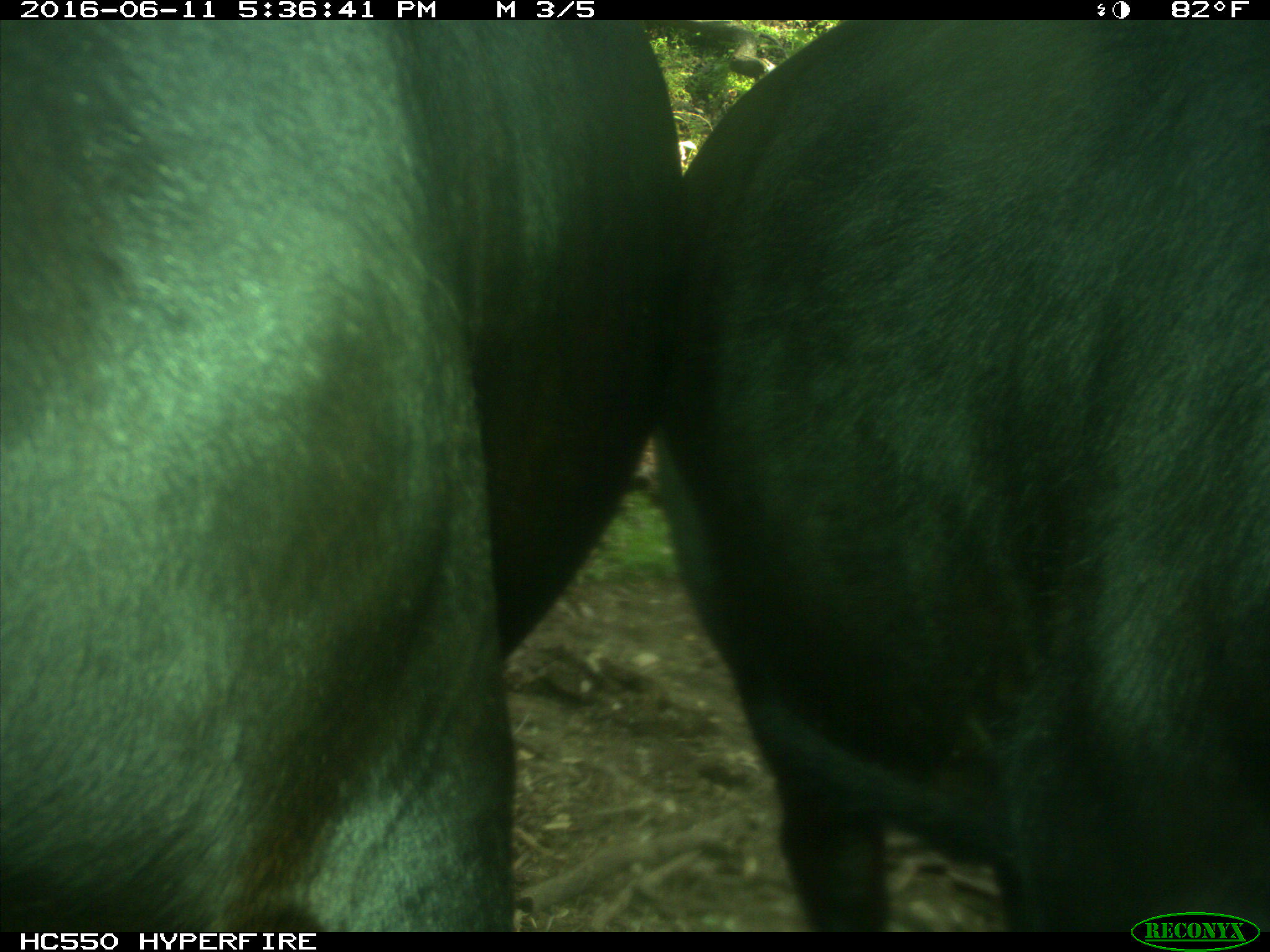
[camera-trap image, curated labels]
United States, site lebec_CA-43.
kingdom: Animalia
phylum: Chordata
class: Mammalia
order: Artiodactyla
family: Bovidae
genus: Bos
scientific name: Bos taurus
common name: domestic cow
Bos taurus (domestic cow).